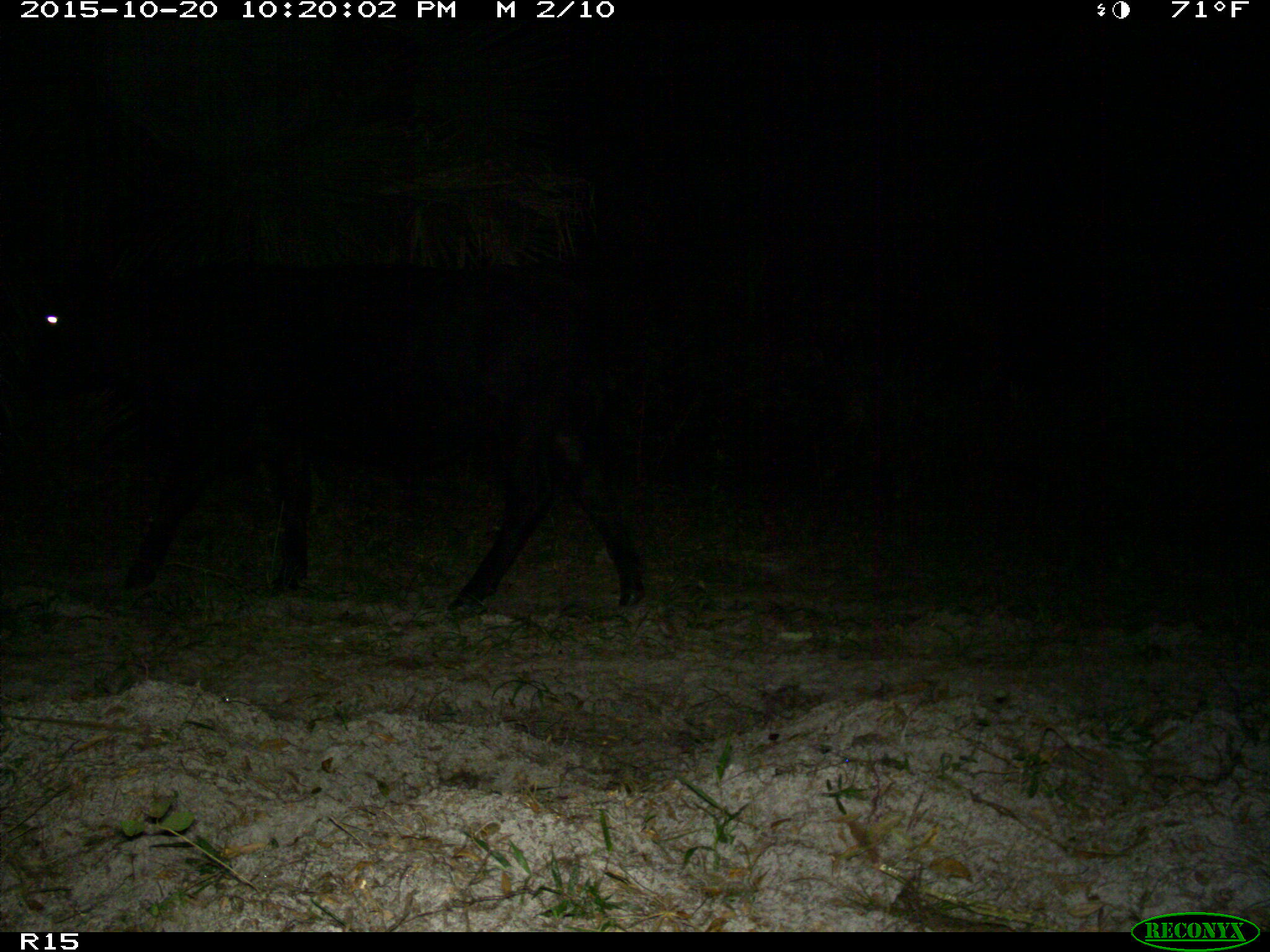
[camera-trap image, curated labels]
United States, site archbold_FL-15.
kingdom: Animalia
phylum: Chordata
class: Mammalia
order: Artiodactyla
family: Bovidae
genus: Bos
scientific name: Bos taurus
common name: domestic cow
Bos taurus (domestic cow).